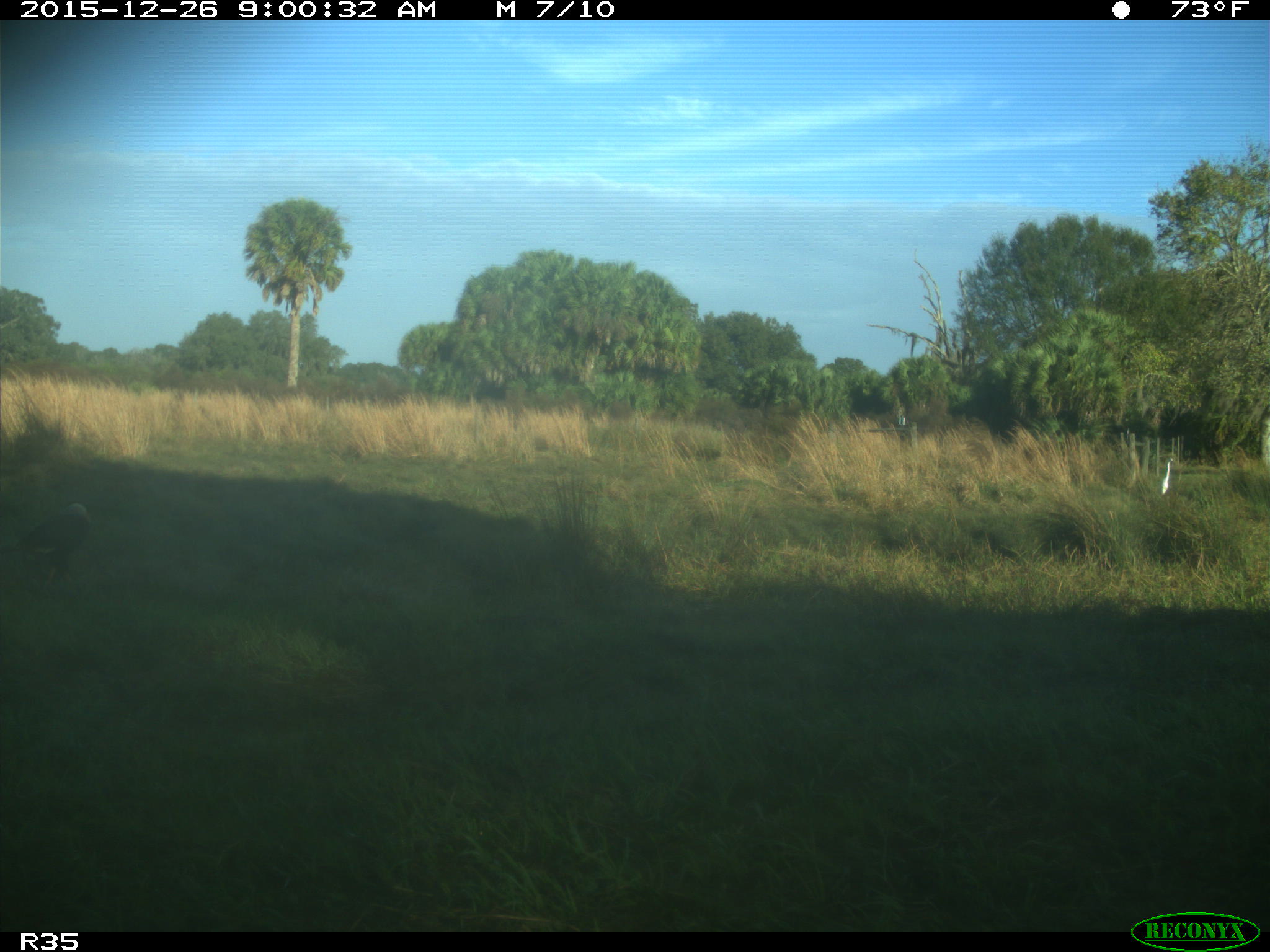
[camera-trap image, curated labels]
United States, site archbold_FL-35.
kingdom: Animalia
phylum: Chordata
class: Aves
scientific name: Aves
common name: birds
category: unidentified bird